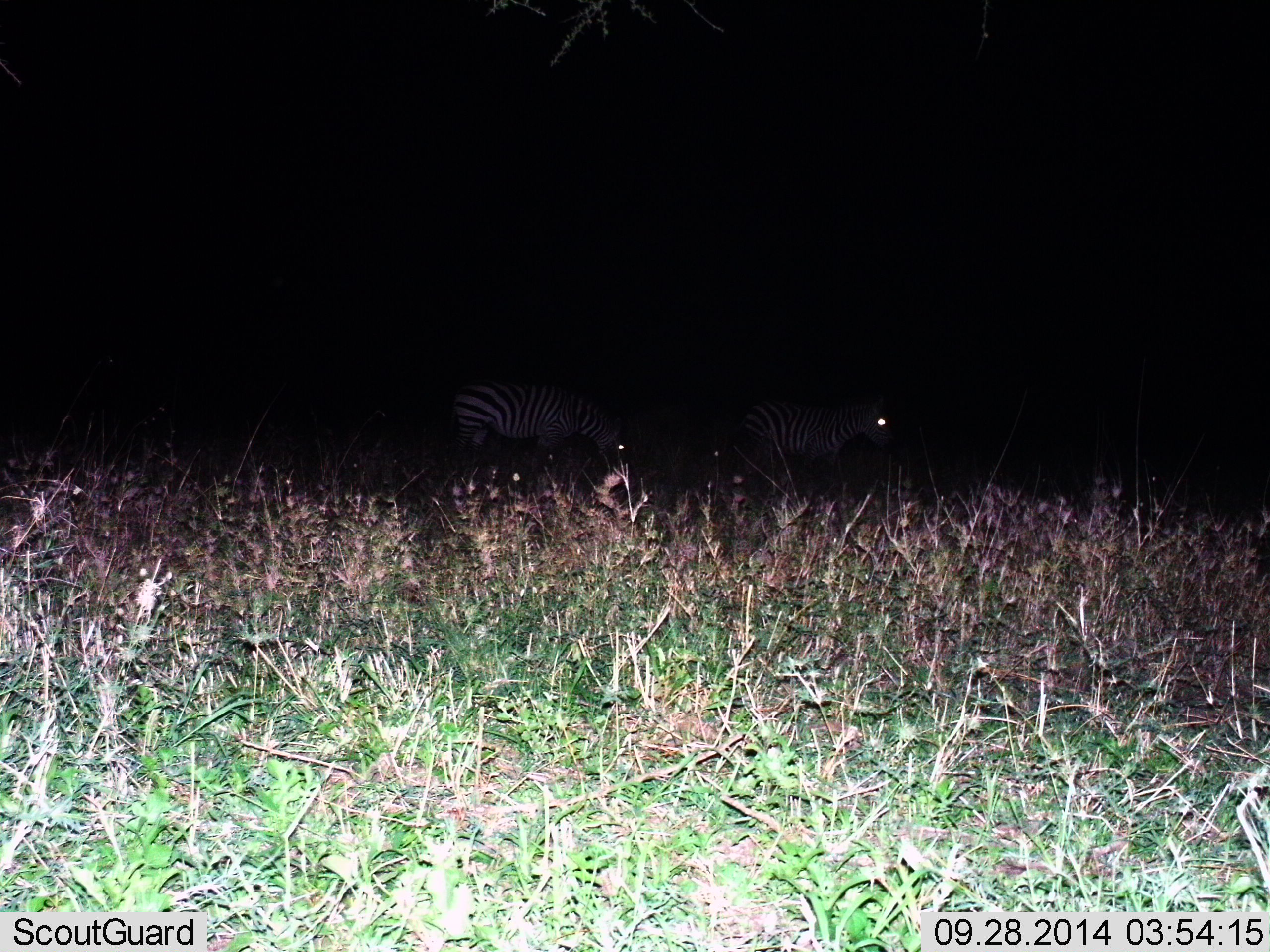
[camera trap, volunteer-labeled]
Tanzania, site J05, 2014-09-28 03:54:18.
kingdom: Animalia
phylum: Chordata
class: Mammalia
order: Perissodactyla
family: Equidae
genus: Equus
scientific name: Equus quagga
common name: plains zebra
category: zebra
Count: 2.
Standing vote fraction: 50%.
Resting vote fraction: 0%.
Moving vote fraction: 10%.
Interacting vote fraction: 0%.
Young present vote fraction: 0%.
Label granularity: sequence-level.